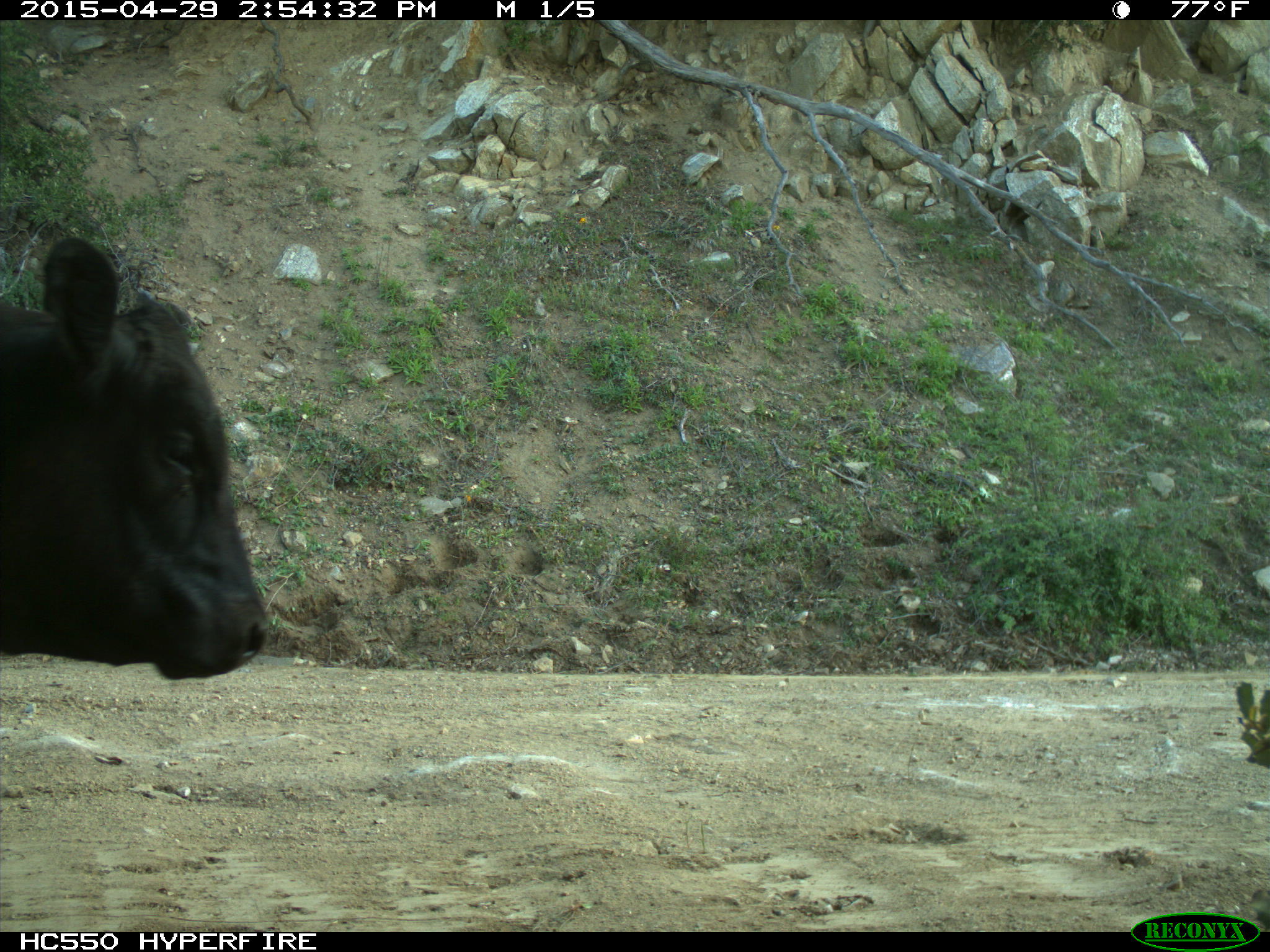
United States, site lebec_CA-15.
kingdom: Animalia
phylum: Chordata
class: Mammalia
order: Artiodactyla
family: Bovidae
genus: Bos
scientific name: Bos taurus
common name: domestic cow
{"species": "Bos taurus (domestic cow)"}